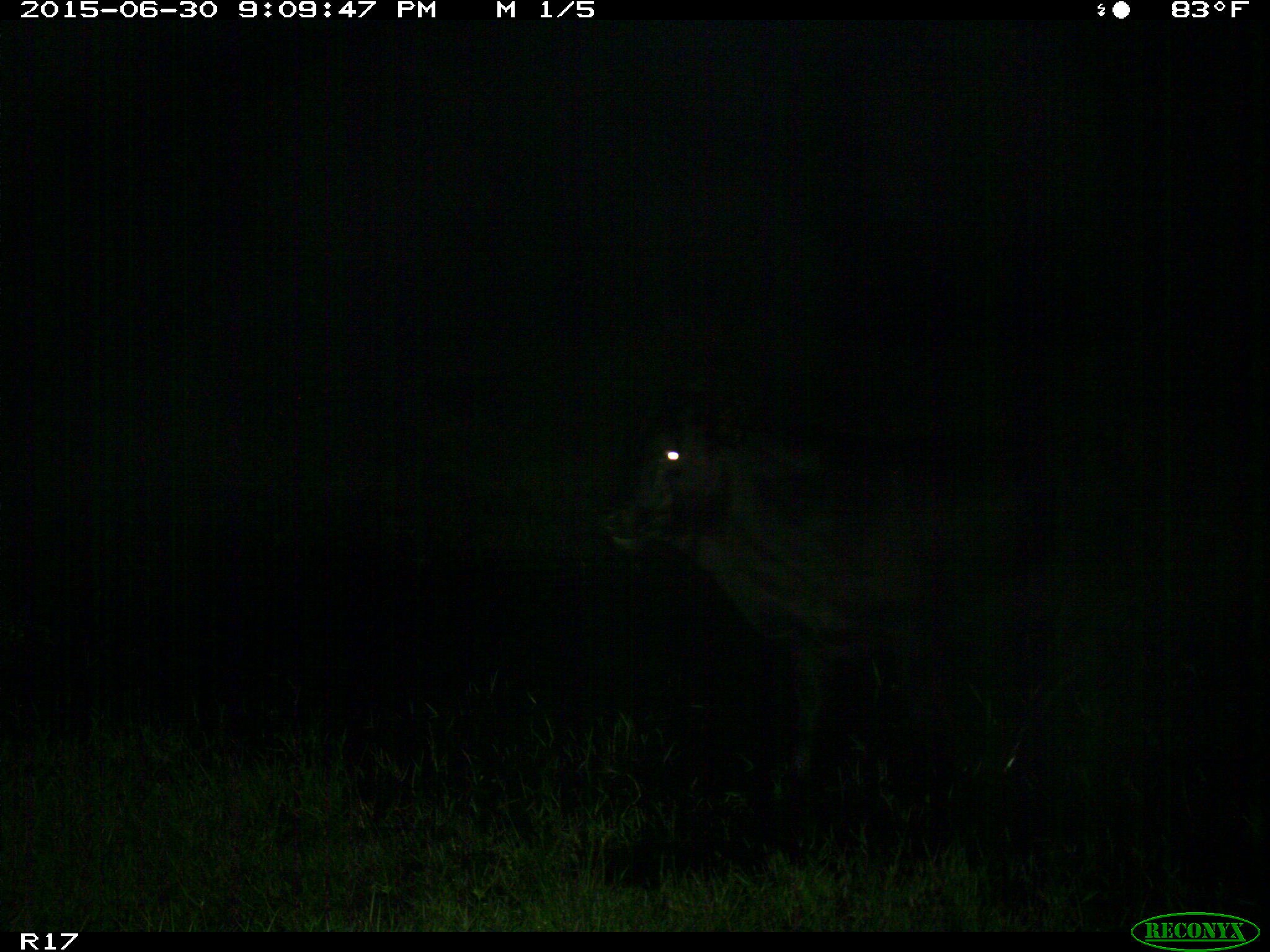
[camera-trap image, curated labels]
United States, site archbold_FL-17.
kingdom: Animalia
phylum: Chordata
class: Mammalia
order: Artiodactyla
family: Bovidae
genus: Bos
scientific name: Bos taurus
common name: domestic cow